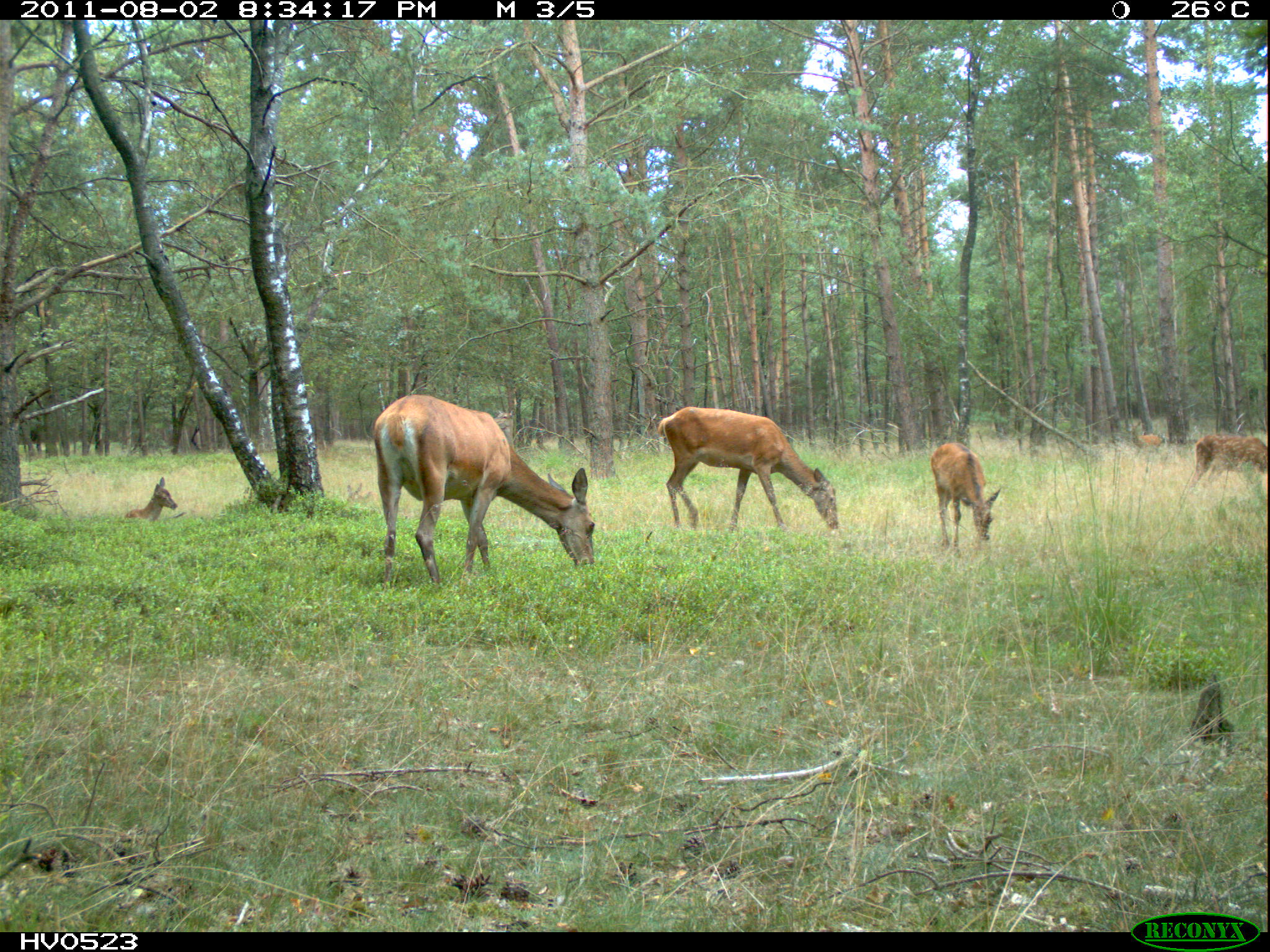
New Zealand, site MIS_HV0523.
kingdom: Animalia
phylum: Chordata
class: Mammalia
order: Artiodactyla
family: Cervidae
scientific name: Cervidae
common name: deer